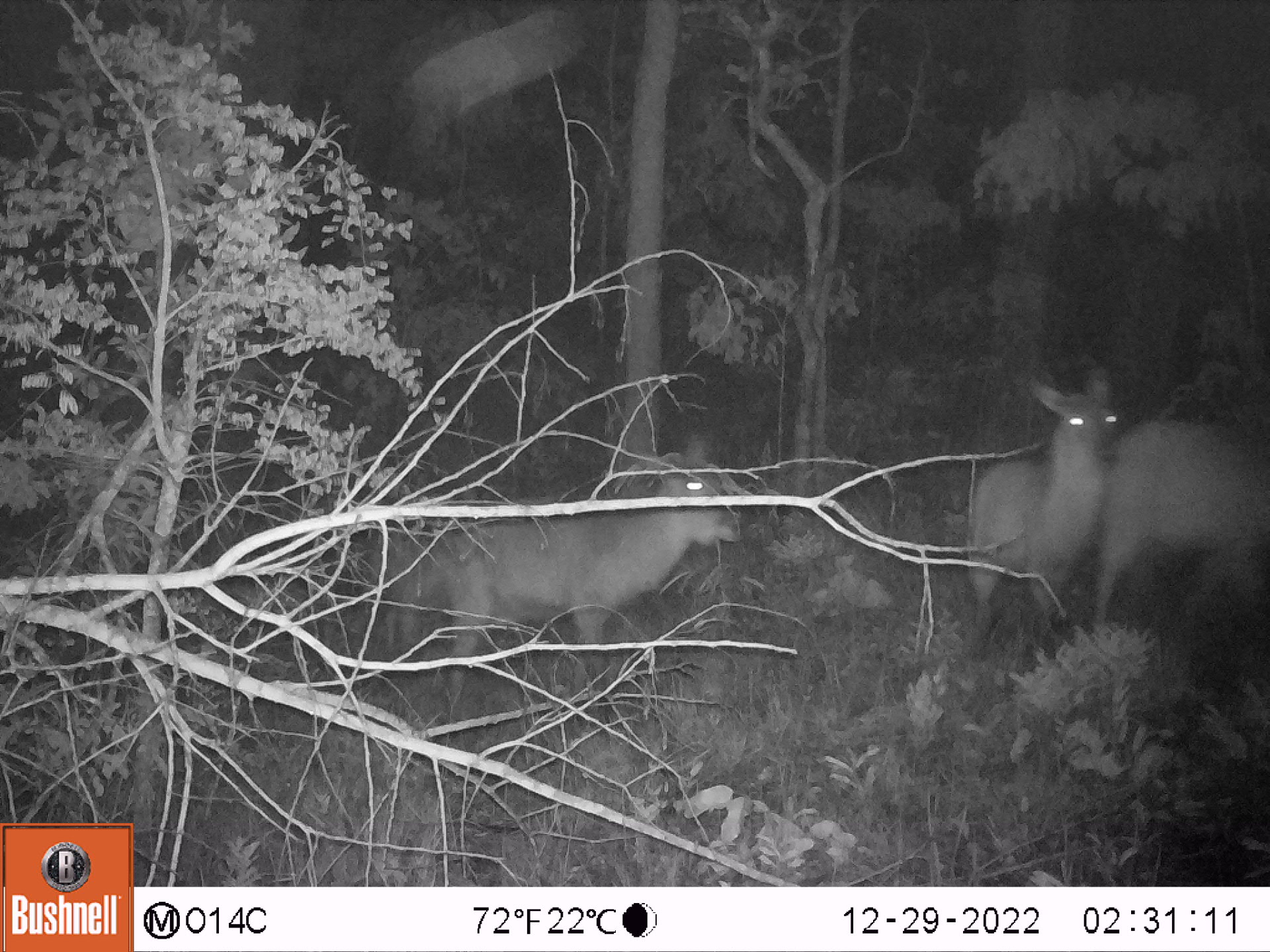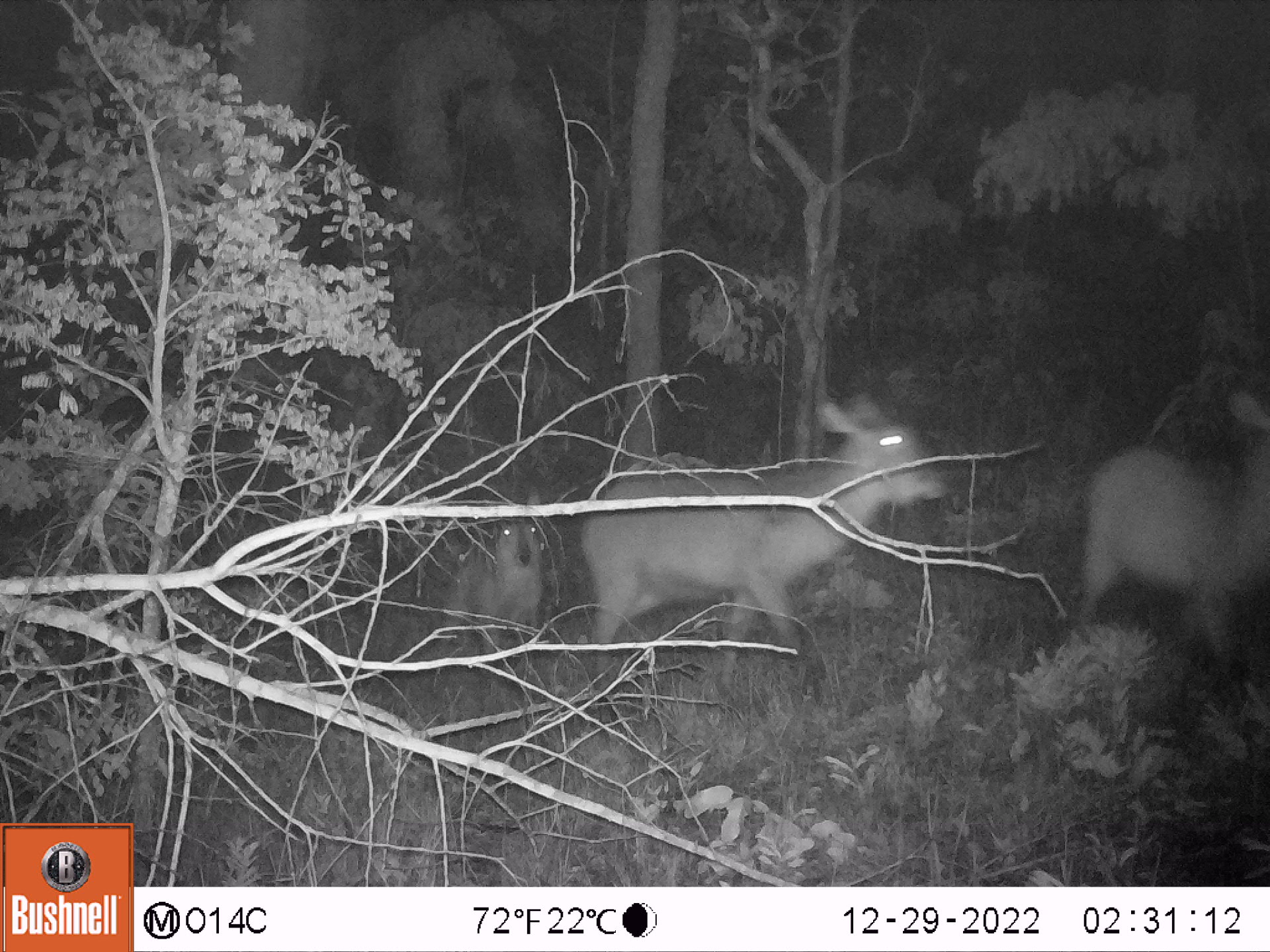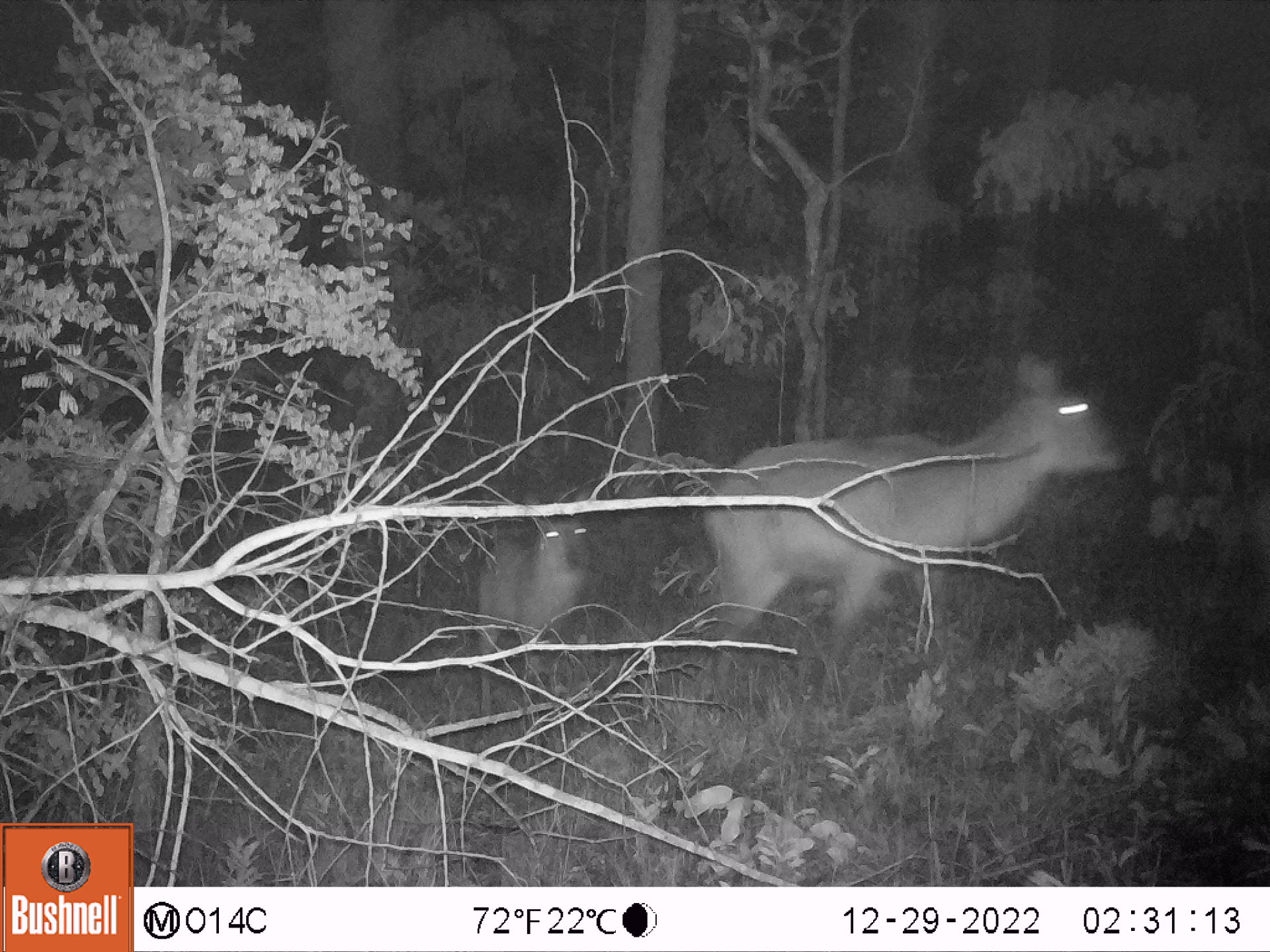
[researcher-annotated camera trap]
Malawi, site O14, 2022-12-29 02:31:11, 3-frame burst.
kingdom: Animalia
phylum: Chordata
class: Mammalia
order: Artiodactyla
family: Bovidae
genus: Kobus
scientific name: Kobus ellipsiprymnus ellipsiprymnus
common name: common waterbuck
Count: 3.